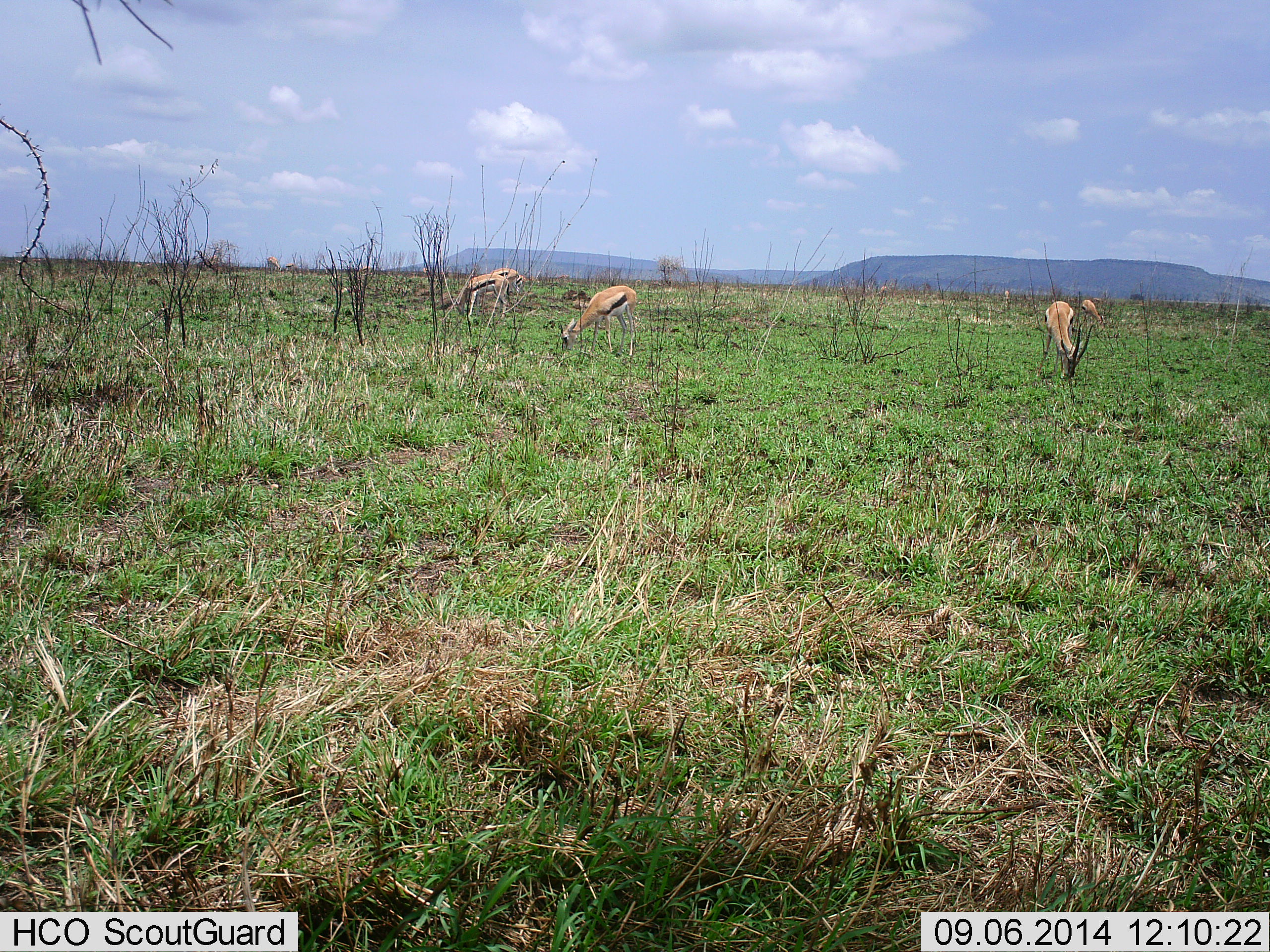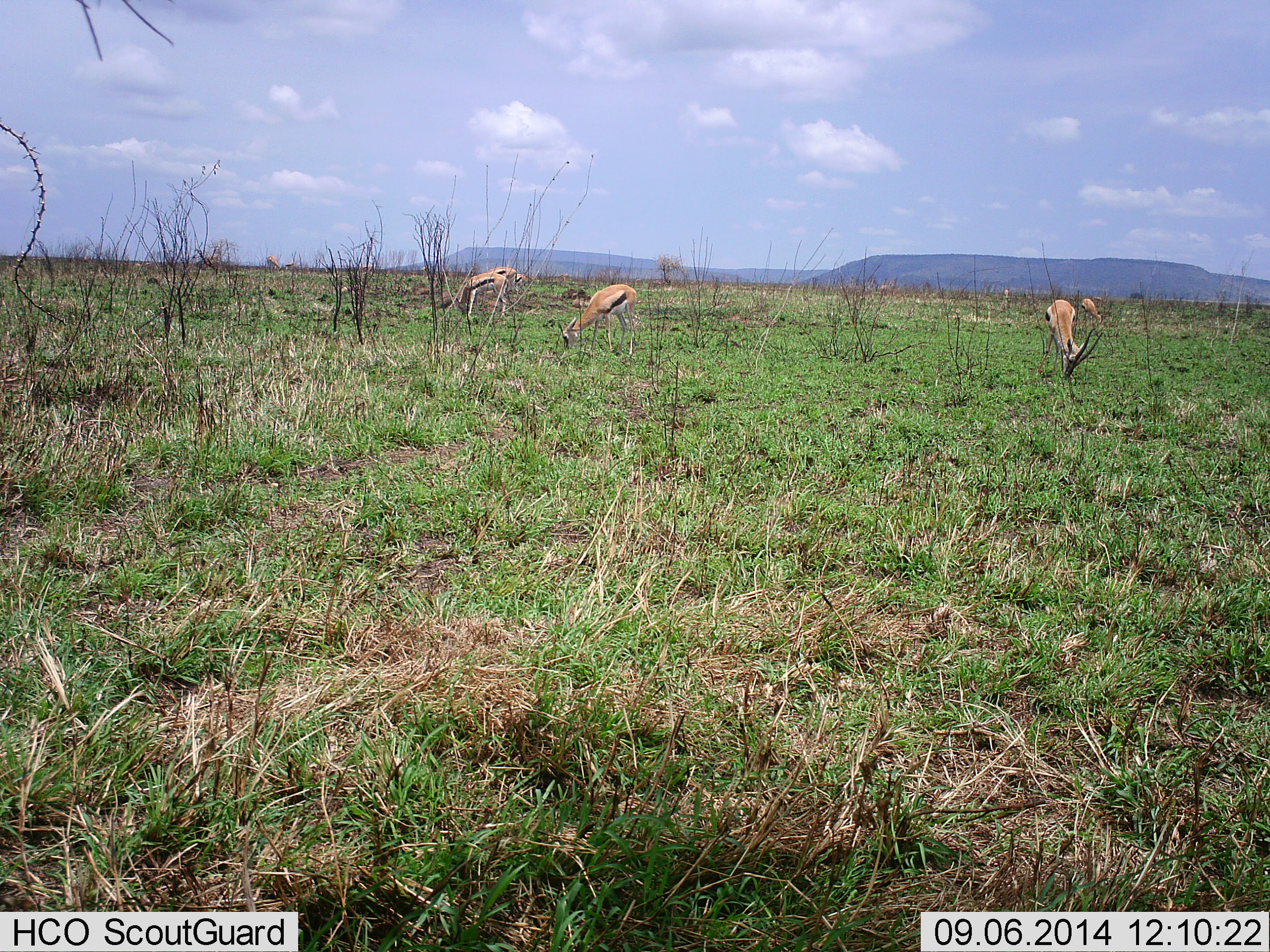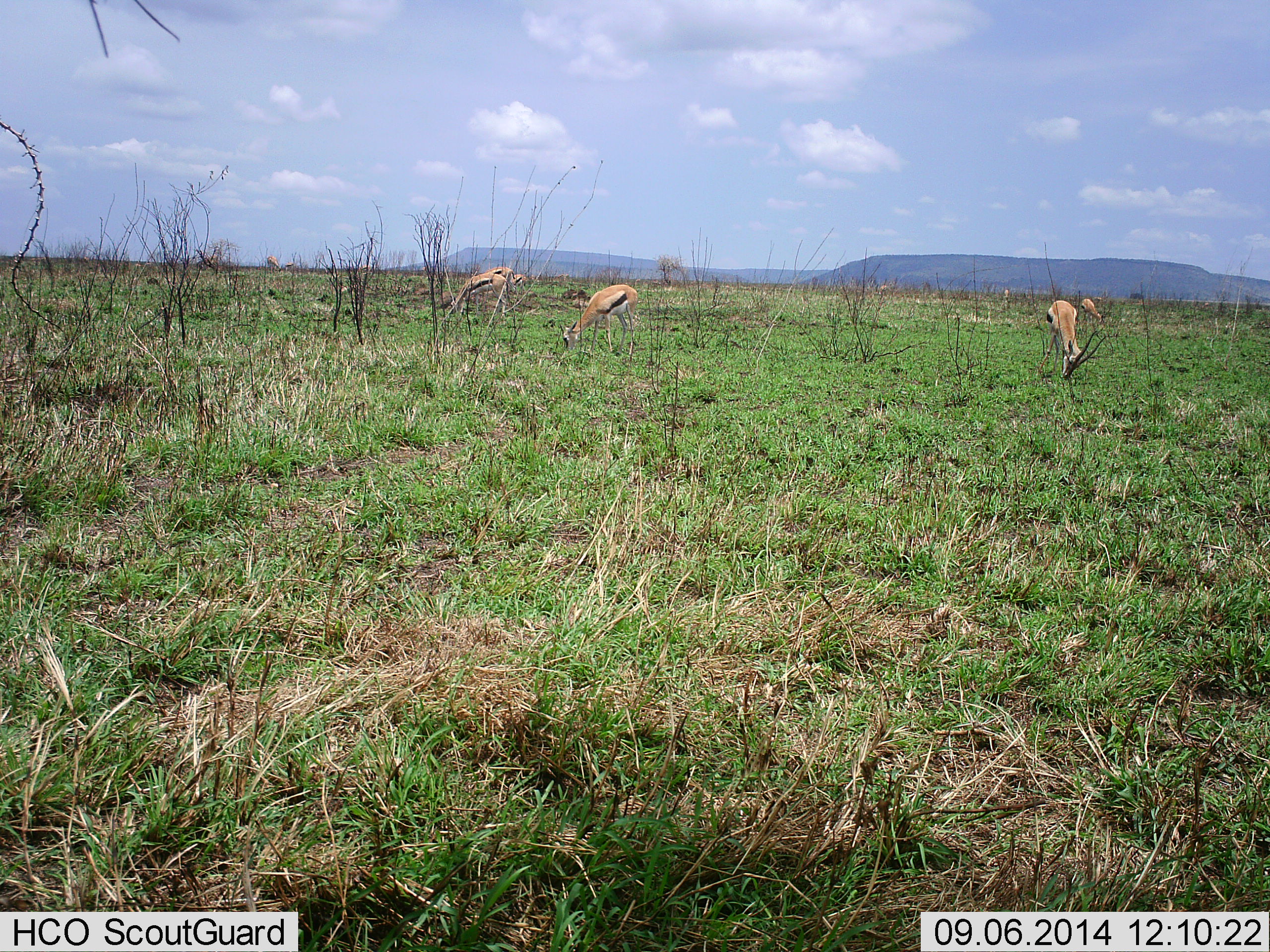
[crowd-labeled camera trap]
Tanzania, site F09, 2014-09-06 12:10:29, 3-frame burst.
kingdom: Animalia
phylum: Chordata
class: Mammalia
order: Artiodactyla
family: Bovidae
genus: Eudorcas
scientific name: Eudorcas thomsonii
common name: thomson's gazelle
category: gazellethomsons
Gazellethomsons (thomson's gazelle) (Eudorcas thomsonii), count 4. Behavior (volunteer vote fractions): standing 20%, resting 0%, moving 0%, interacting 0%. Young present (vote fraction): 0%. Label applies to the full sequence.